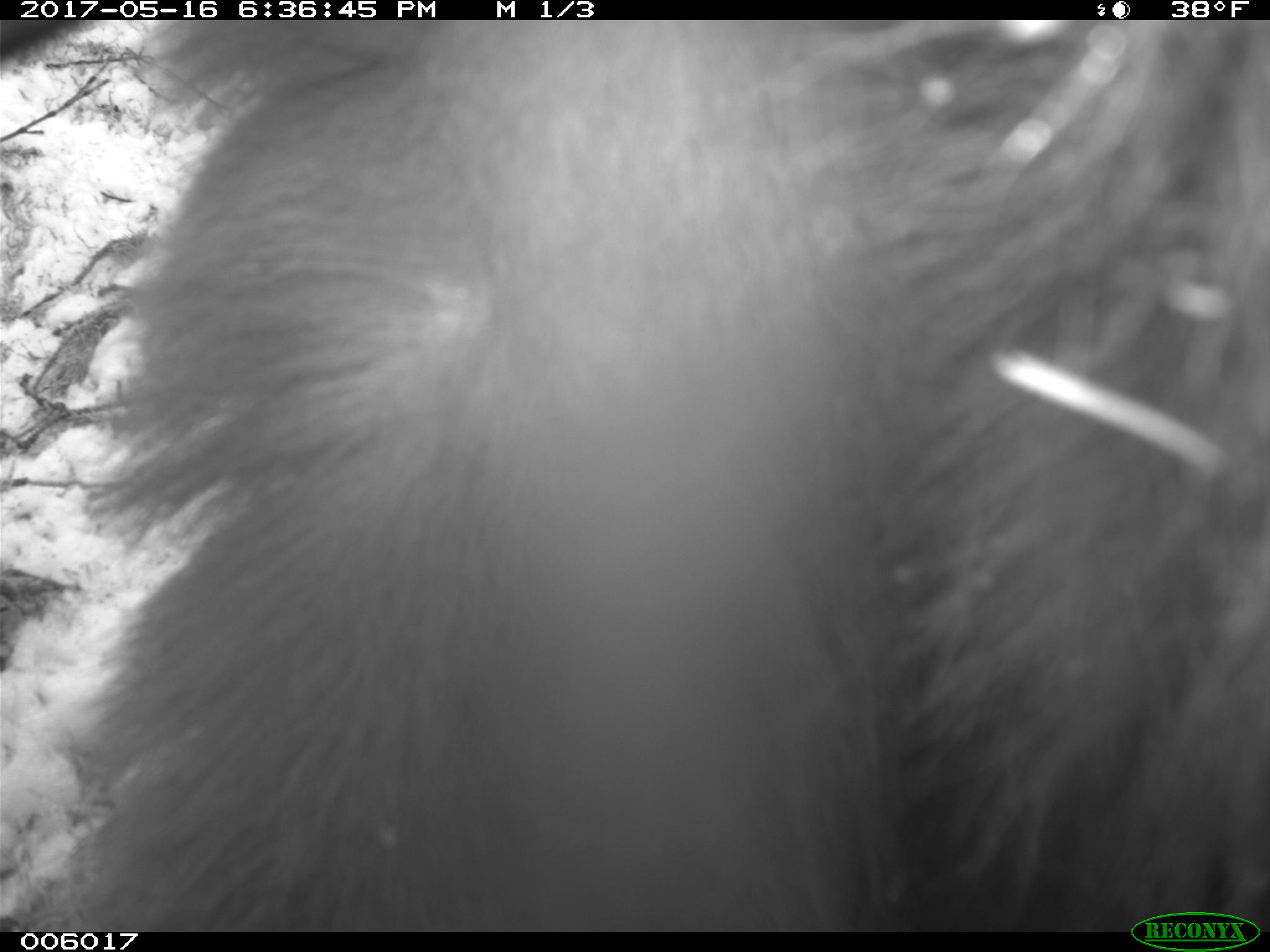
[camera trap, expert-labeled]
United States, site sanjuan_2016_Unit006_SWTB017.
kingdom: Animalia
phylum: Chordata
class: Mammalia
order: Carnivora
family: Ursidae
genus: Ursus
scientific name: Ursus americanus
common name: american black bear